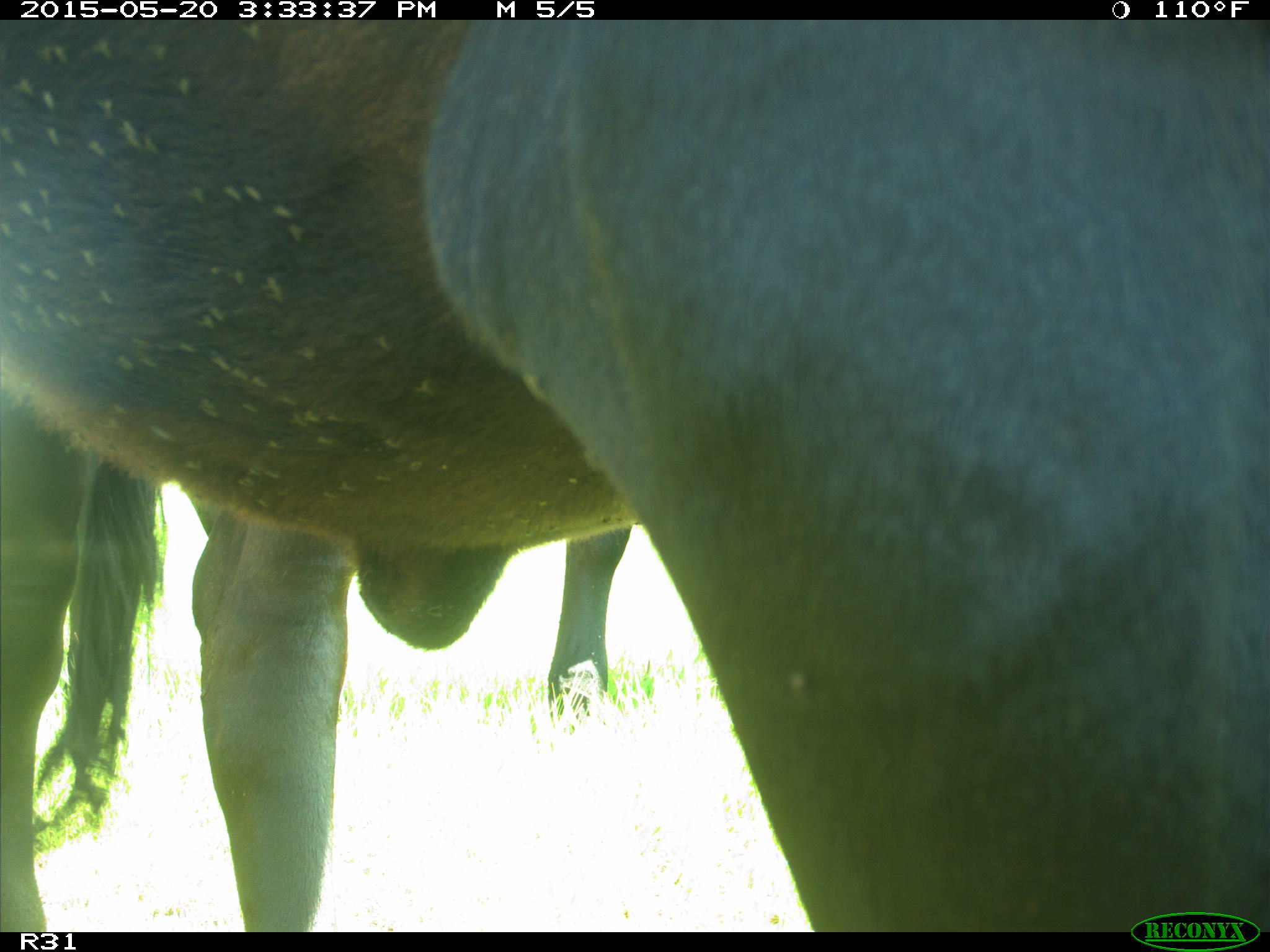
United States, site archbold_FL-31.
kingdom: Animalia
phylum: Chordata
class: Mammalia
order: Artiodactyla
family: Bovidae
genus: Bos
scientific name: Bos taurus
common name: domestic cow